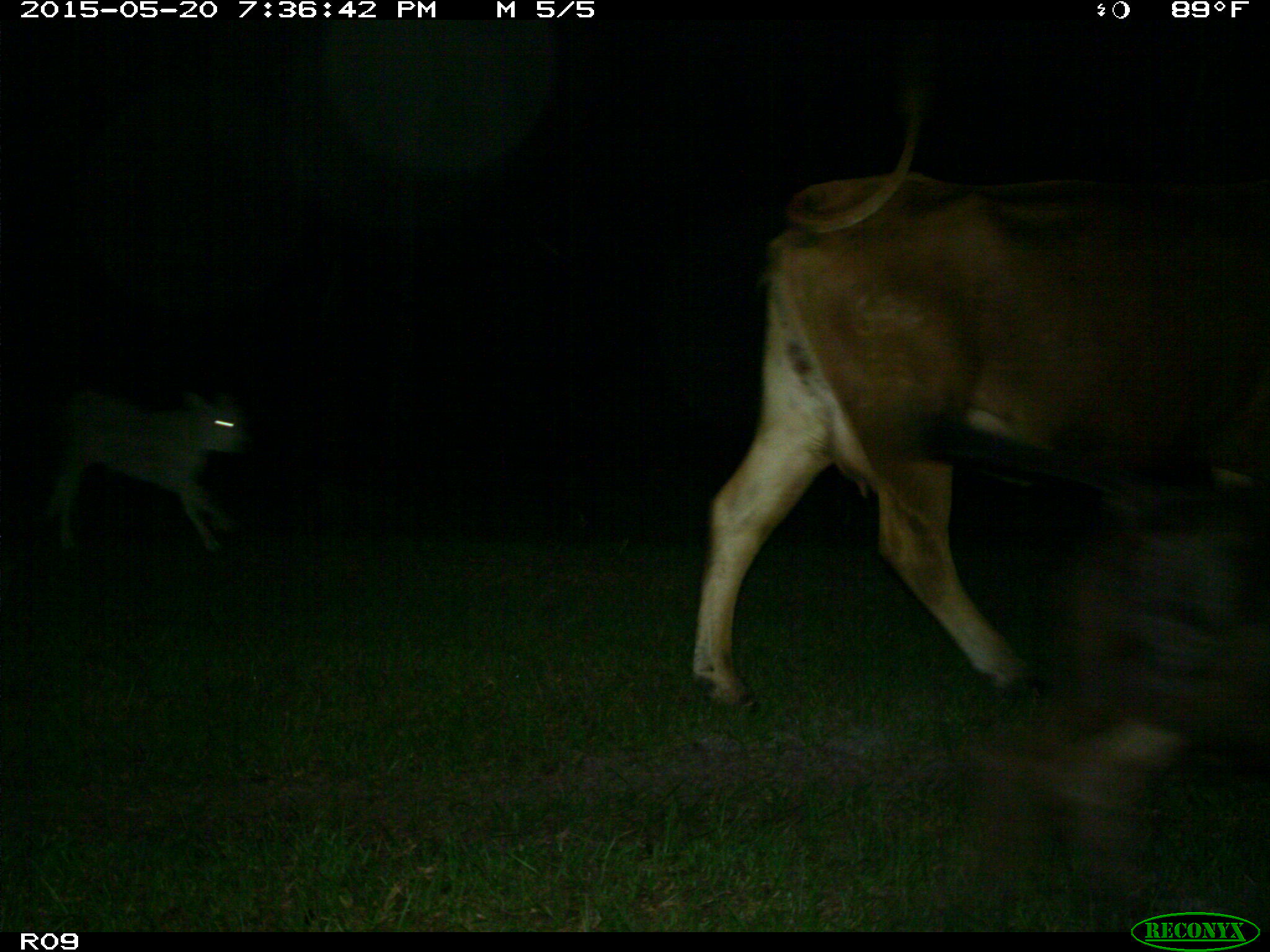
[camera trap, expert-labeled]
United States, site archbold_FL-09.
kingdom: Animalia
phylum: Chordata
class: Mammalia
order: Artiodactyla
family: Bovidae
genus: Bos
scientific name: Bos taurus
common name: domestic cow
Bos taurus (domestic cow).